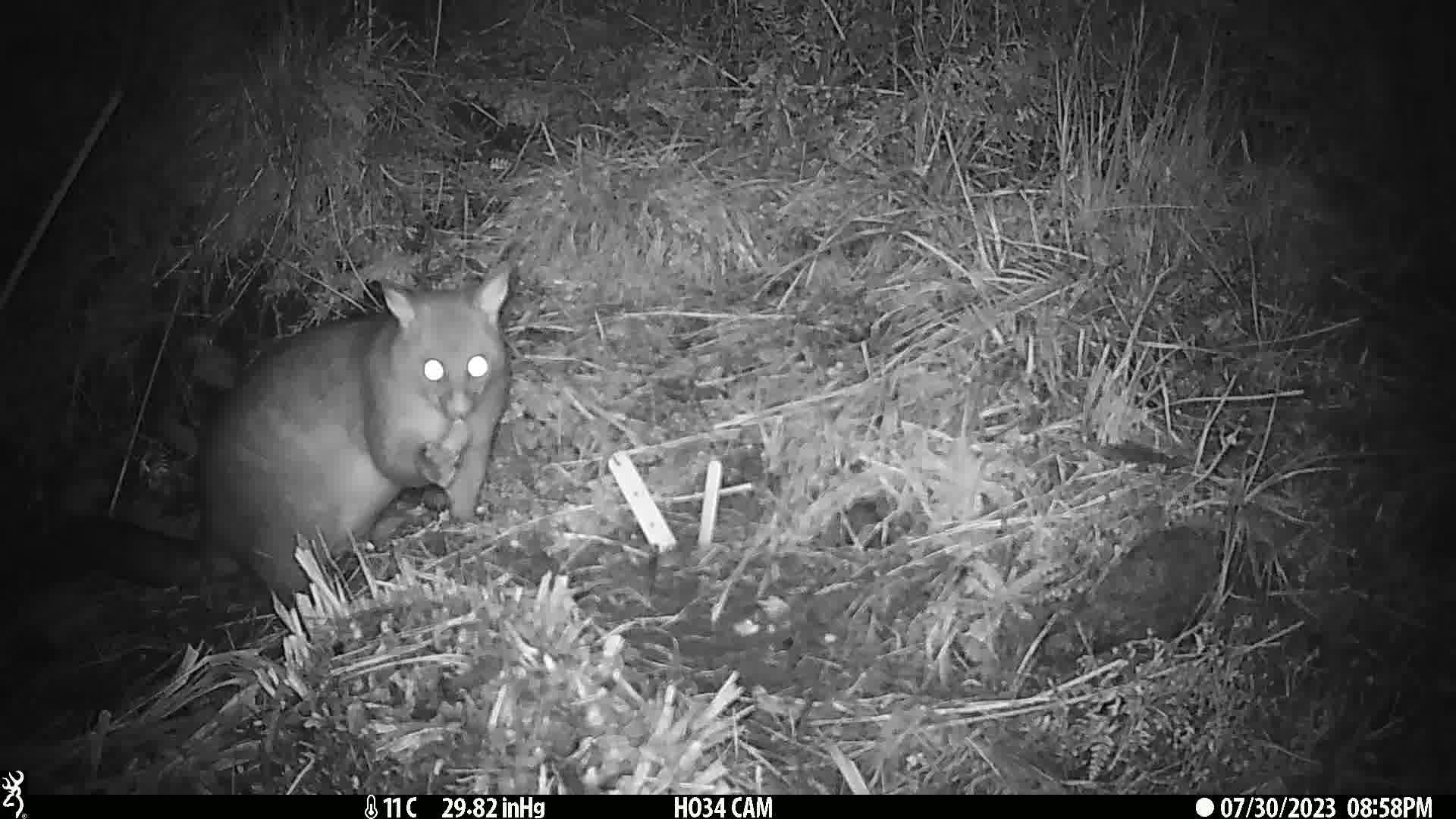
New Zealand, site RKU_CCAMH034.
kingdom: Animalia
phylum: Chordata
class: Mammalia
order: Diprotodontia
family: Phalangeridae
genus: Trichosurus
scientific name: Trichosurus vulpecula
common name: common brushtail possum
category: possum